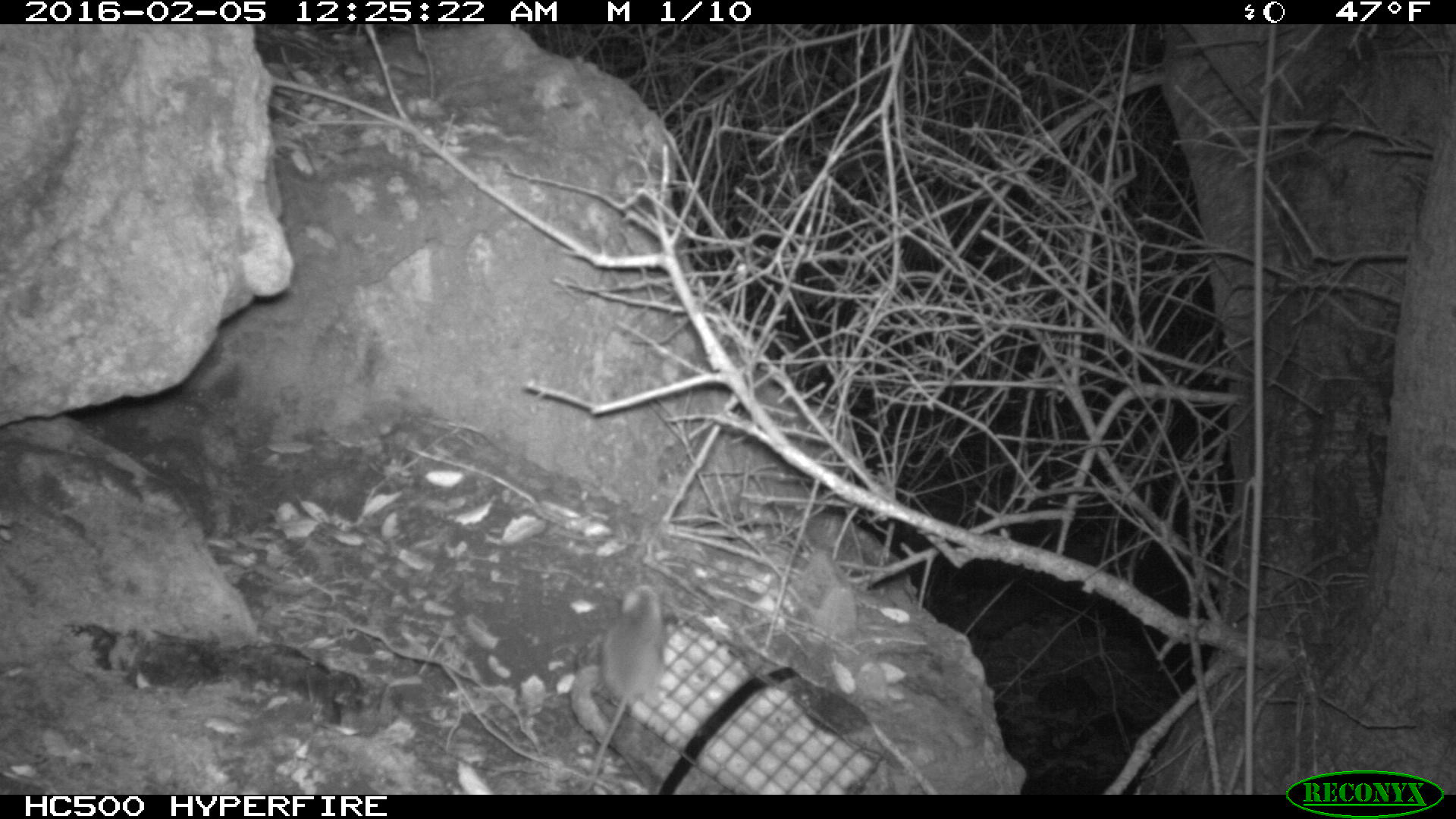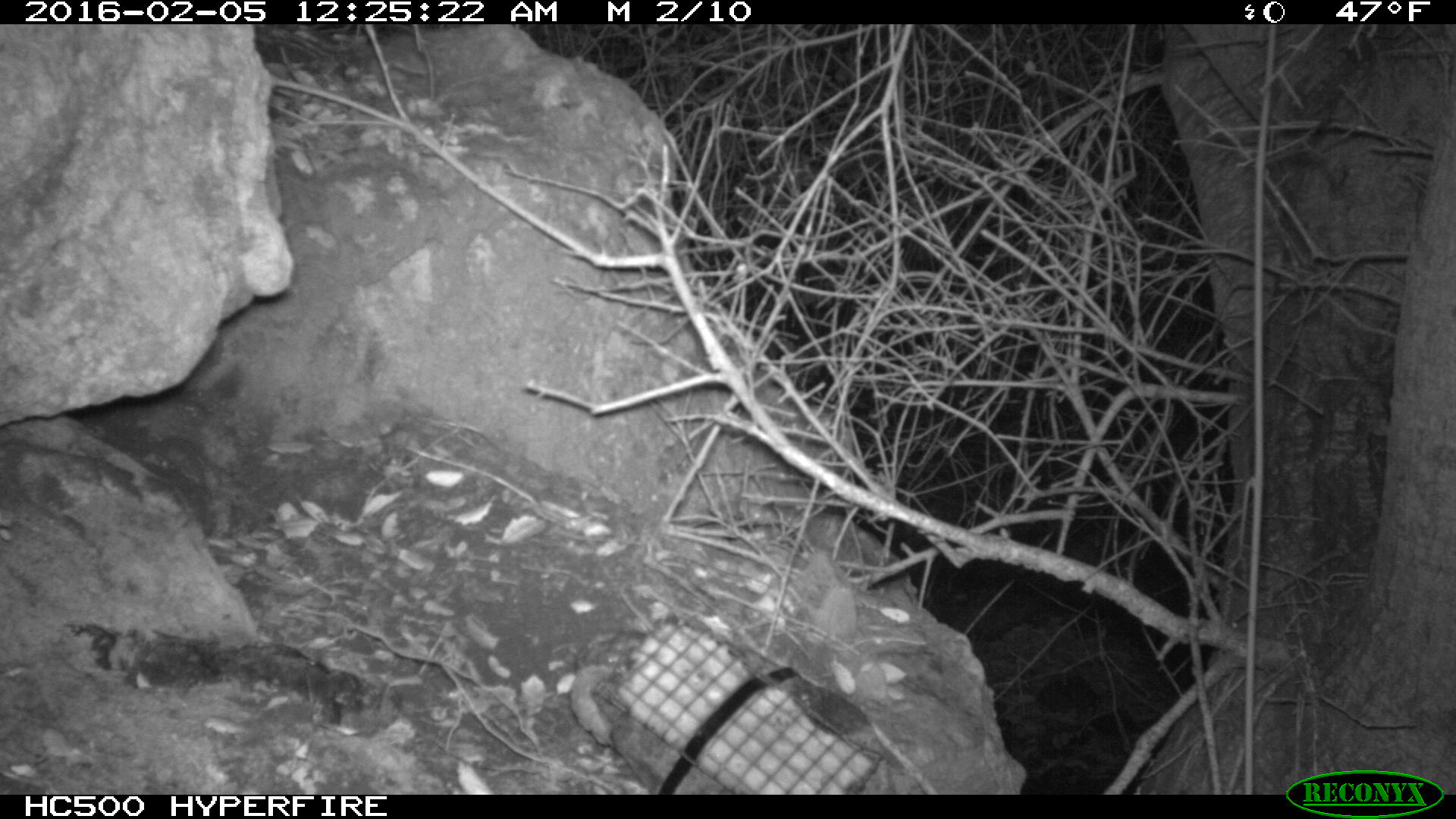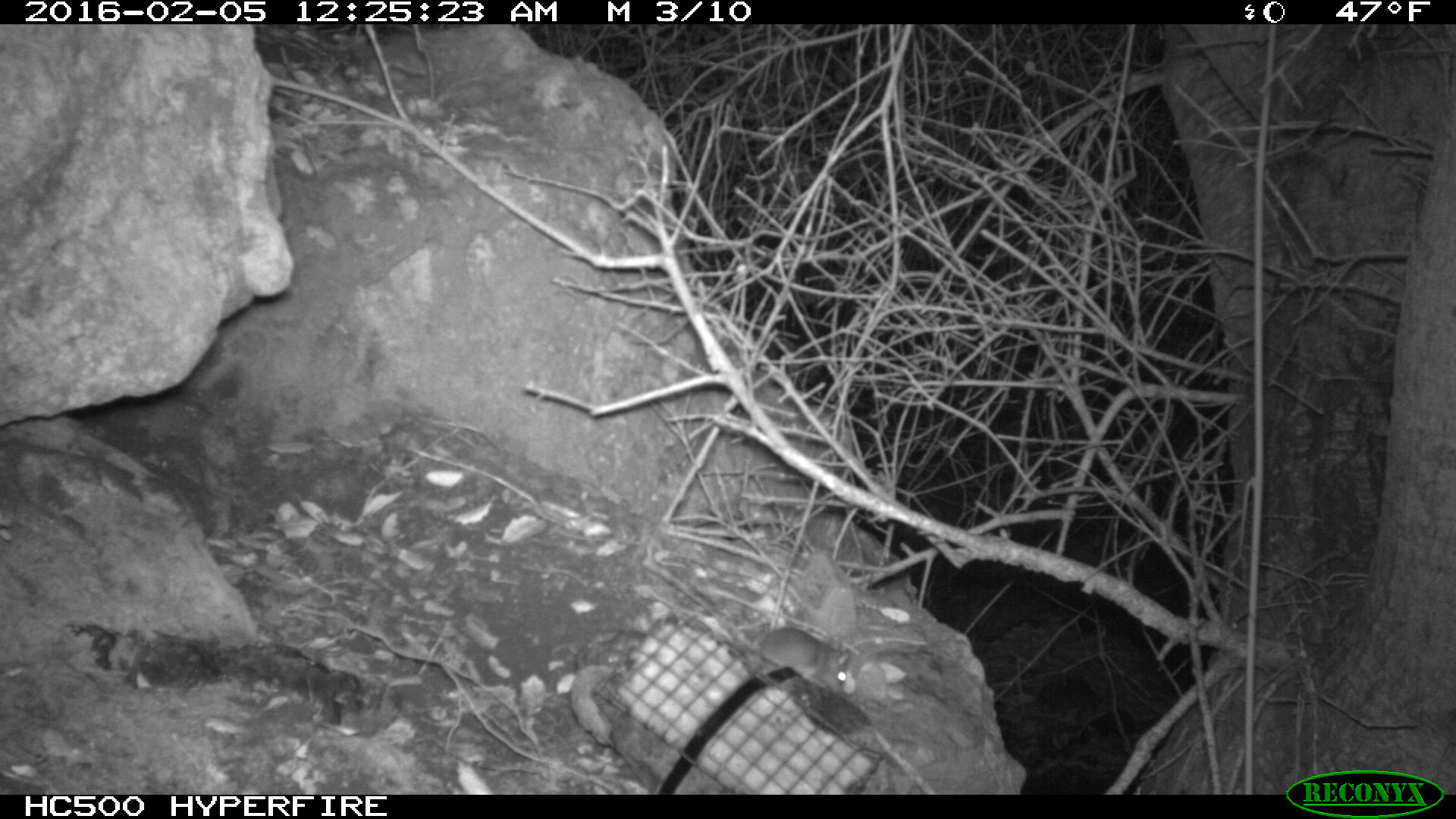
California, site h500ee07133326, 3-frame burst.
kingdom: Animalia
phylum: Chordata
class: Mammalia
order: Rodentia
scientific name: Rodentia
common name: rodent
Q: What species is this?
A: Rodent (Rodentia).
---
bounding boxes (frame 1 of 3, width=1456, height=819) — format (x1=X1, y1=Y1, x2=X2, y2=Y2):
rodent: (x1=587, y1=582, x2=665, y2=793)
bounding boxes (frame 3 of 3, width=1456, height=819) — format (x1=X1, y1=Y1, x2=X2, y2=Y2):
rodent: (x1=760, y1=627, x2=851, y2=692)